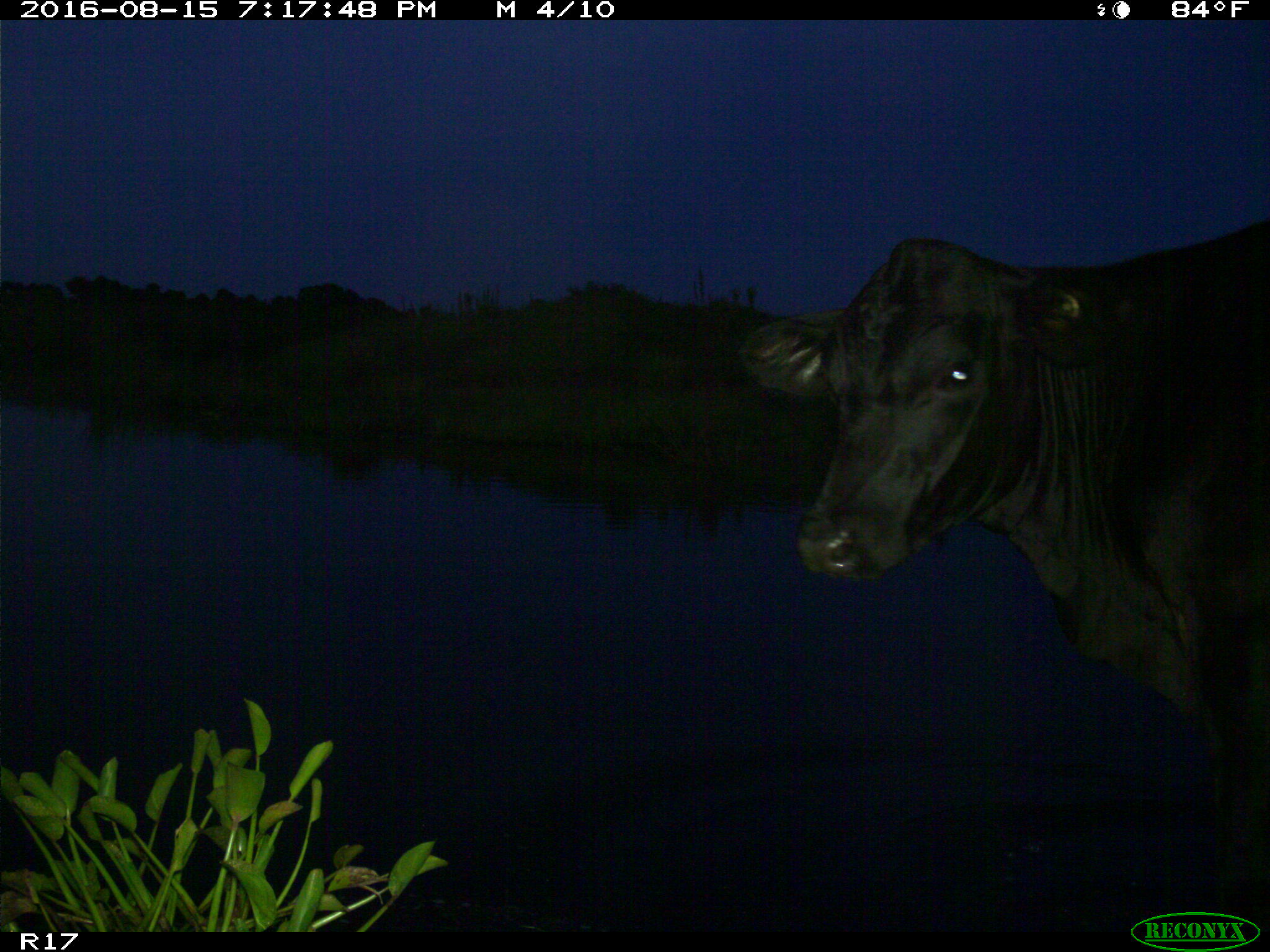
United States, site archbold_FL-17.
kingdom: Animalia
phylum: Chordata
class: Mammalia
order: Artiodactyla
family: Bovidae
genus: Bos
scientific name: Bos taurus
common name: domestic cow